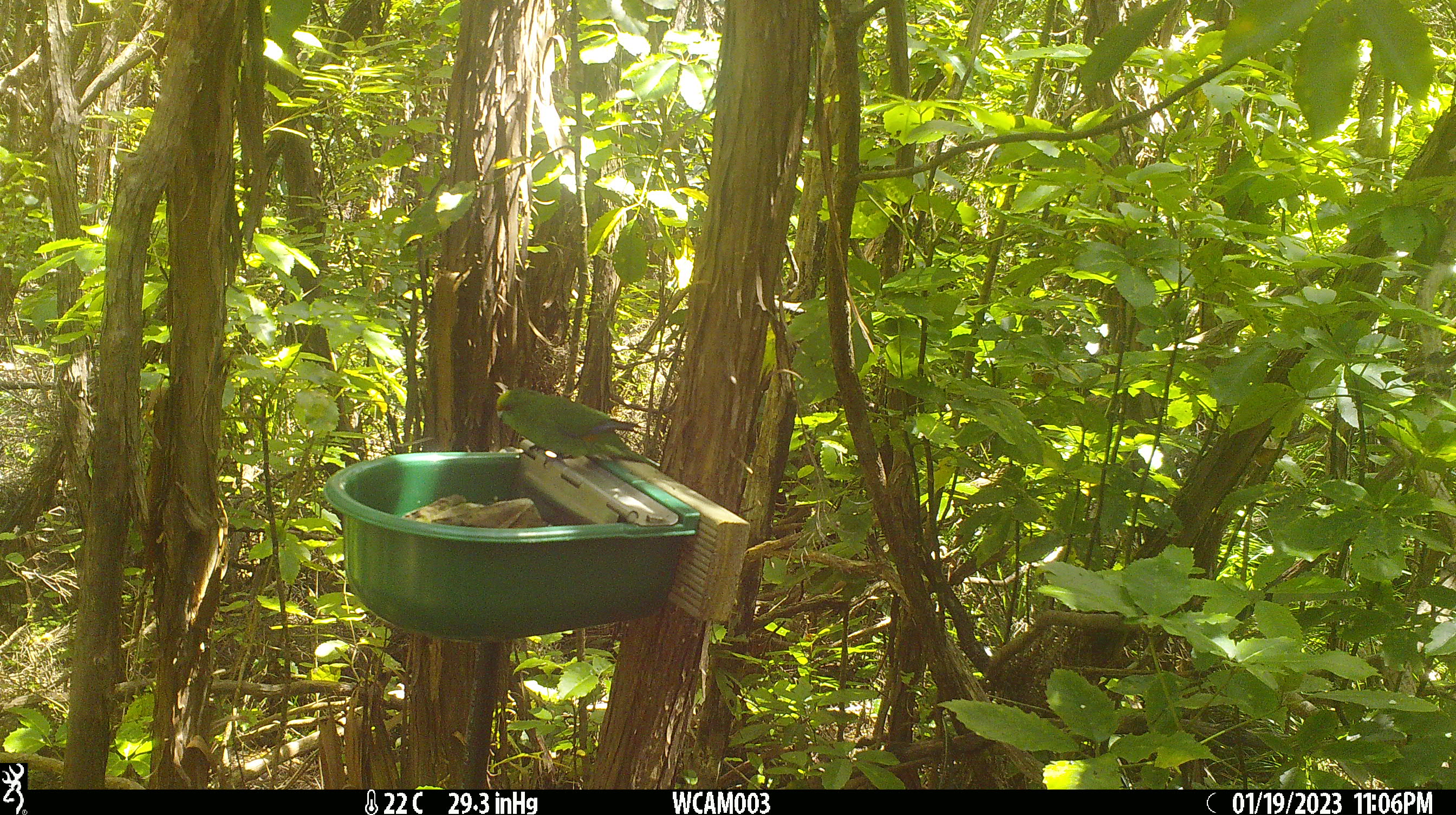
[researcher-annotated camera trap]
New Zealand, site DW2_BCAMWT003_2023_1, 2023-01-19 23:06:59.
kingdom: Animalia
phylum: Chordata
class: Aves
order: Psittaciformes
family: Psittaculidae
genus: Cyanoramphus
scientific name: Cyanoramphus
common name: parakeet